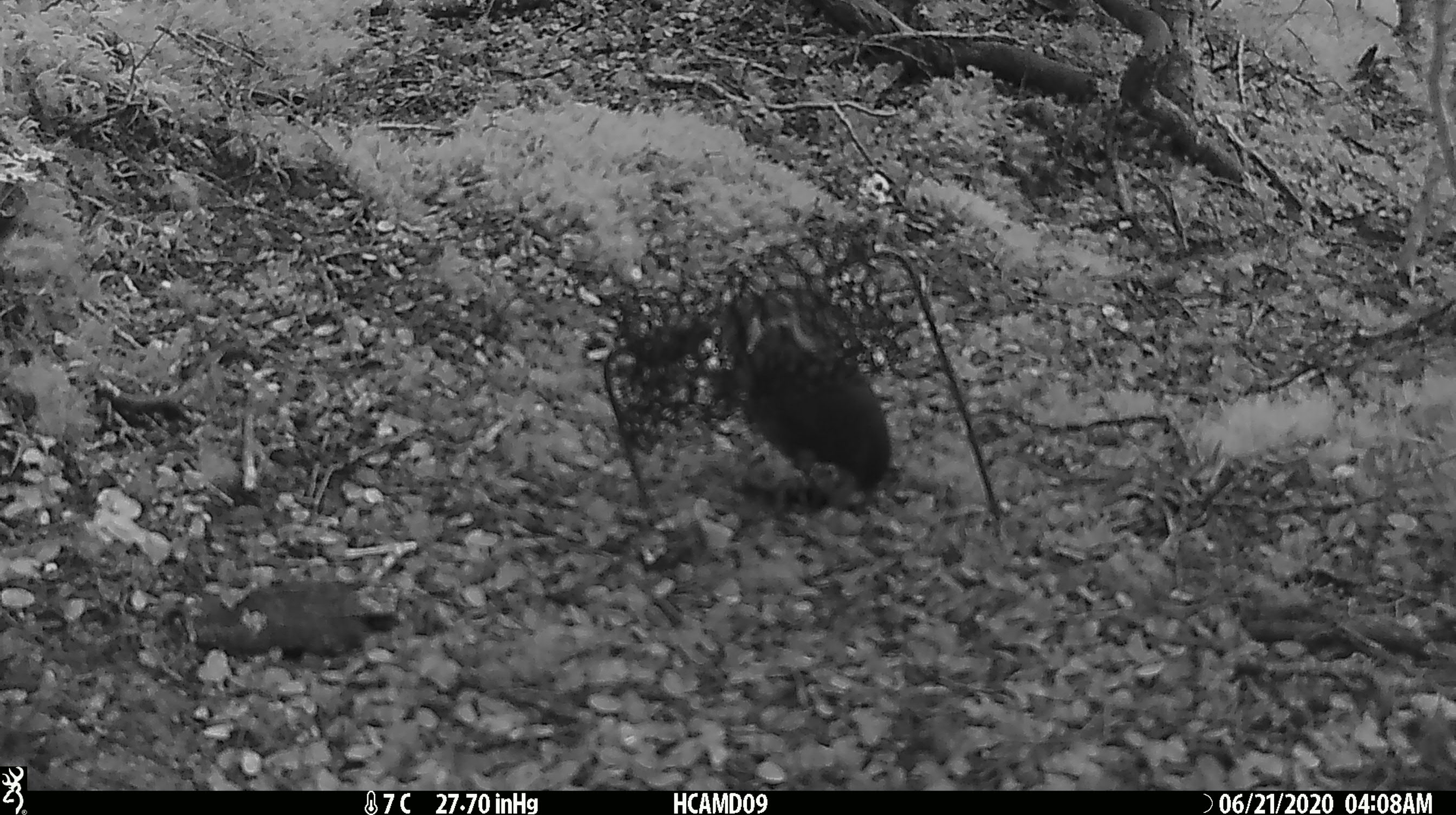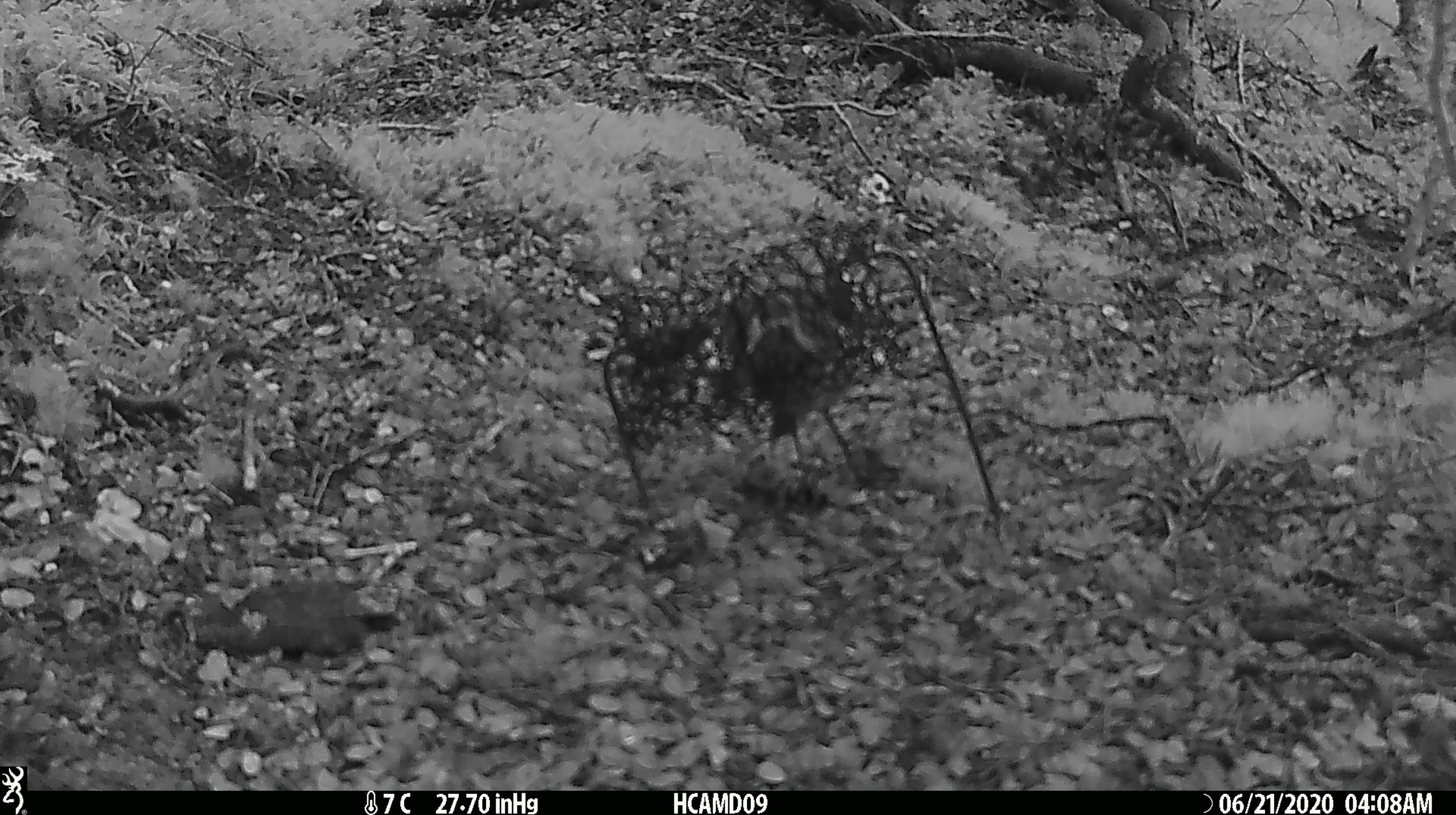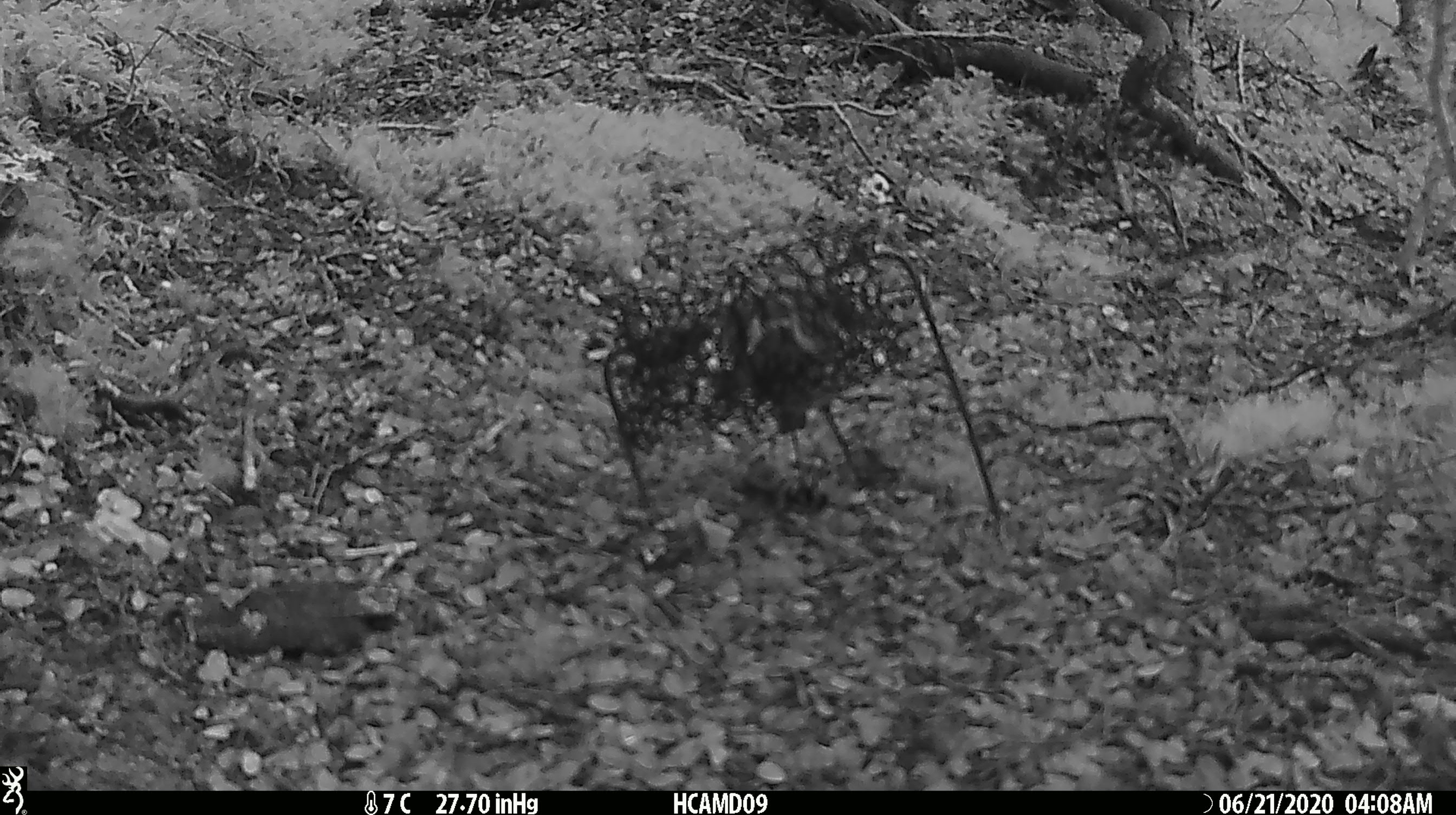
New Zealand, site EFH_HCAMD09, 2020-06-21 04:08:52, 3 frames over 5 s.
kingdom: Animalia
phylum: Chordata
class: Aves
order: Passeriformes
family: Petroicidae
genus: Petroica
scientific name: Petroica australis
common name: new zealand robin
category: robin